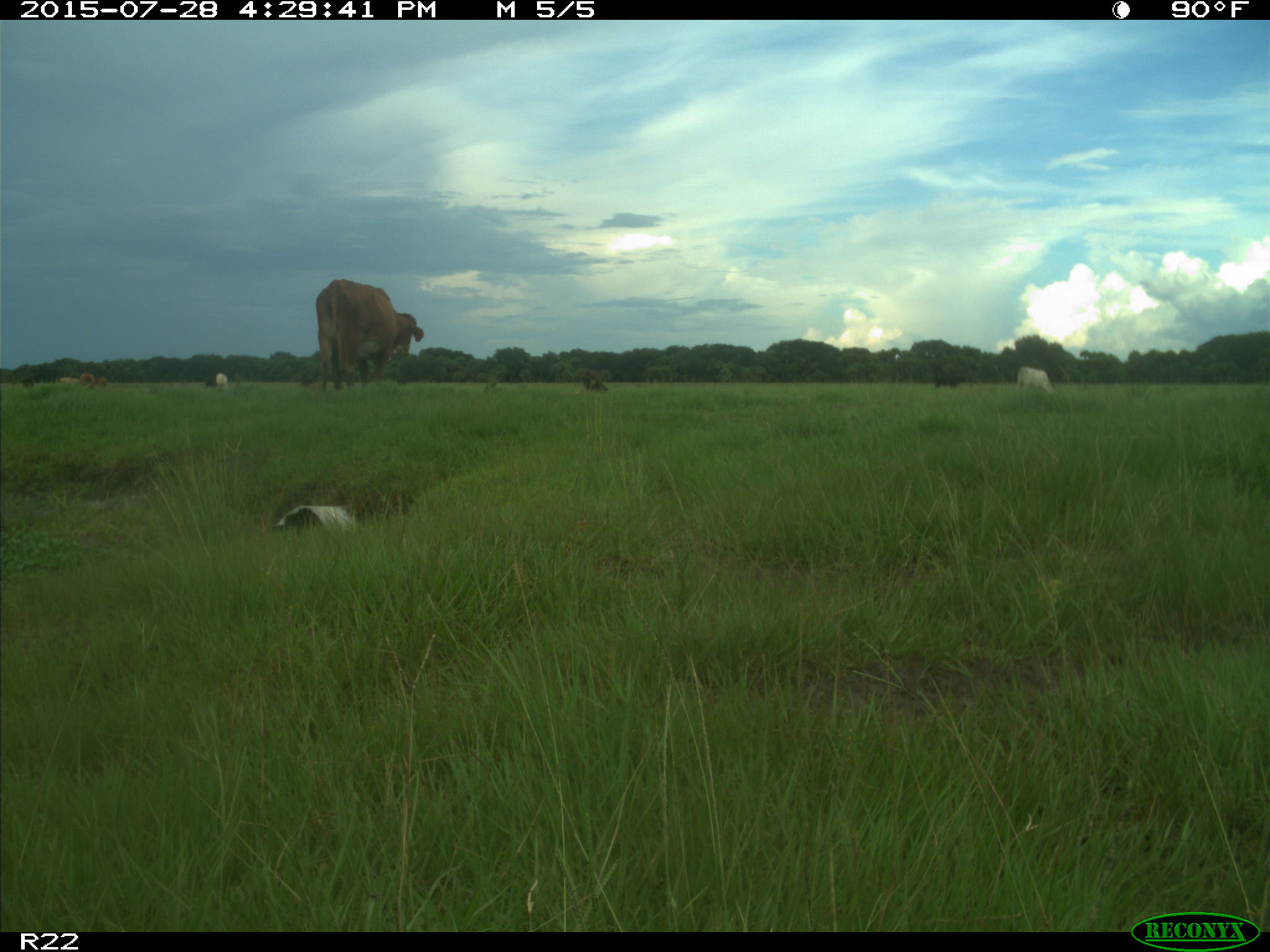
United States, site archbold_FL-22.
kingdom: Animalia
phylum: Chordata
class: Mammalia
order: Artiodactyla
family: Bovidae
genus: Bos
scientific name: Bos taurus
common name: domestic cow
Bos taurus (domestic cow).